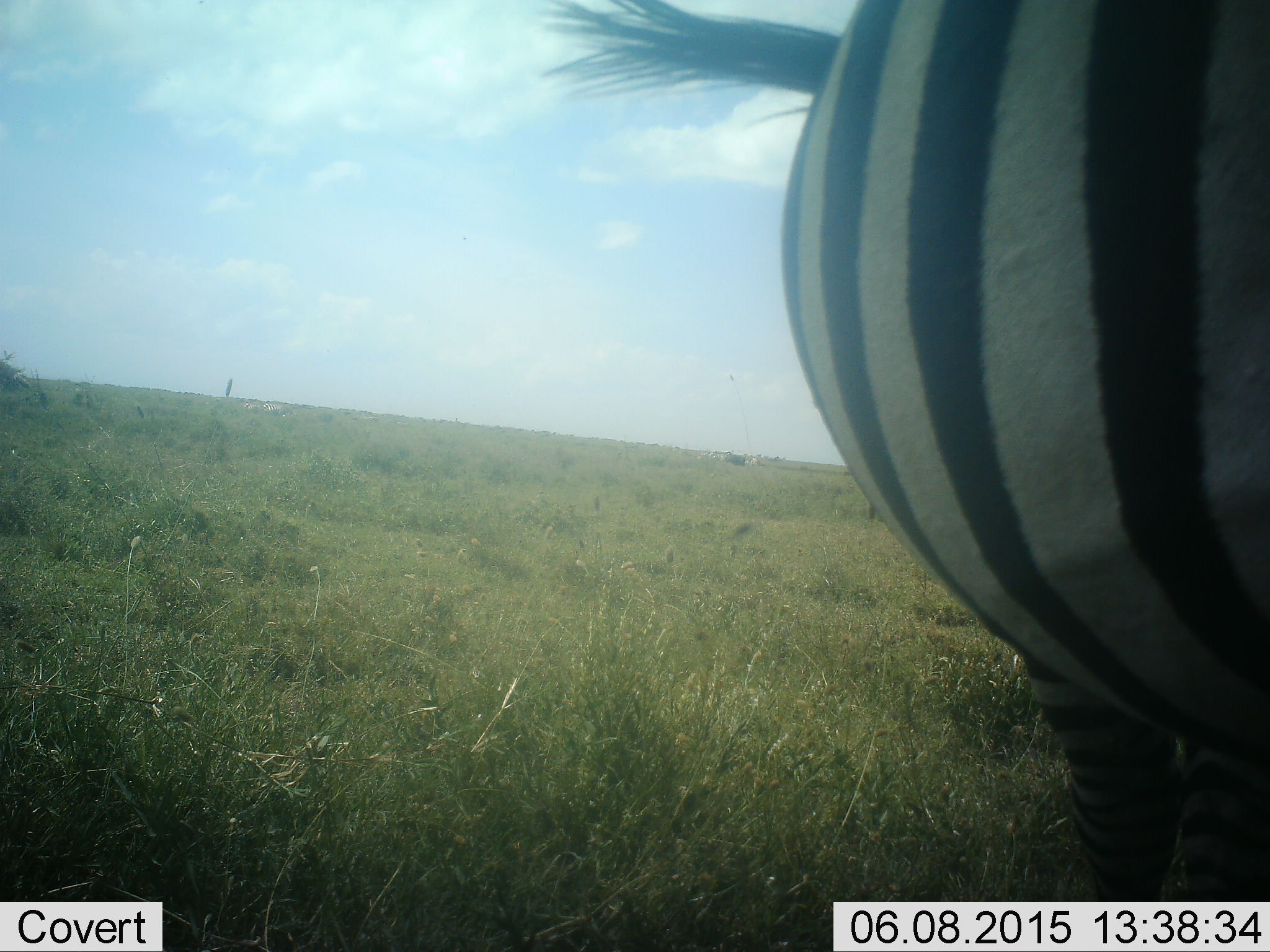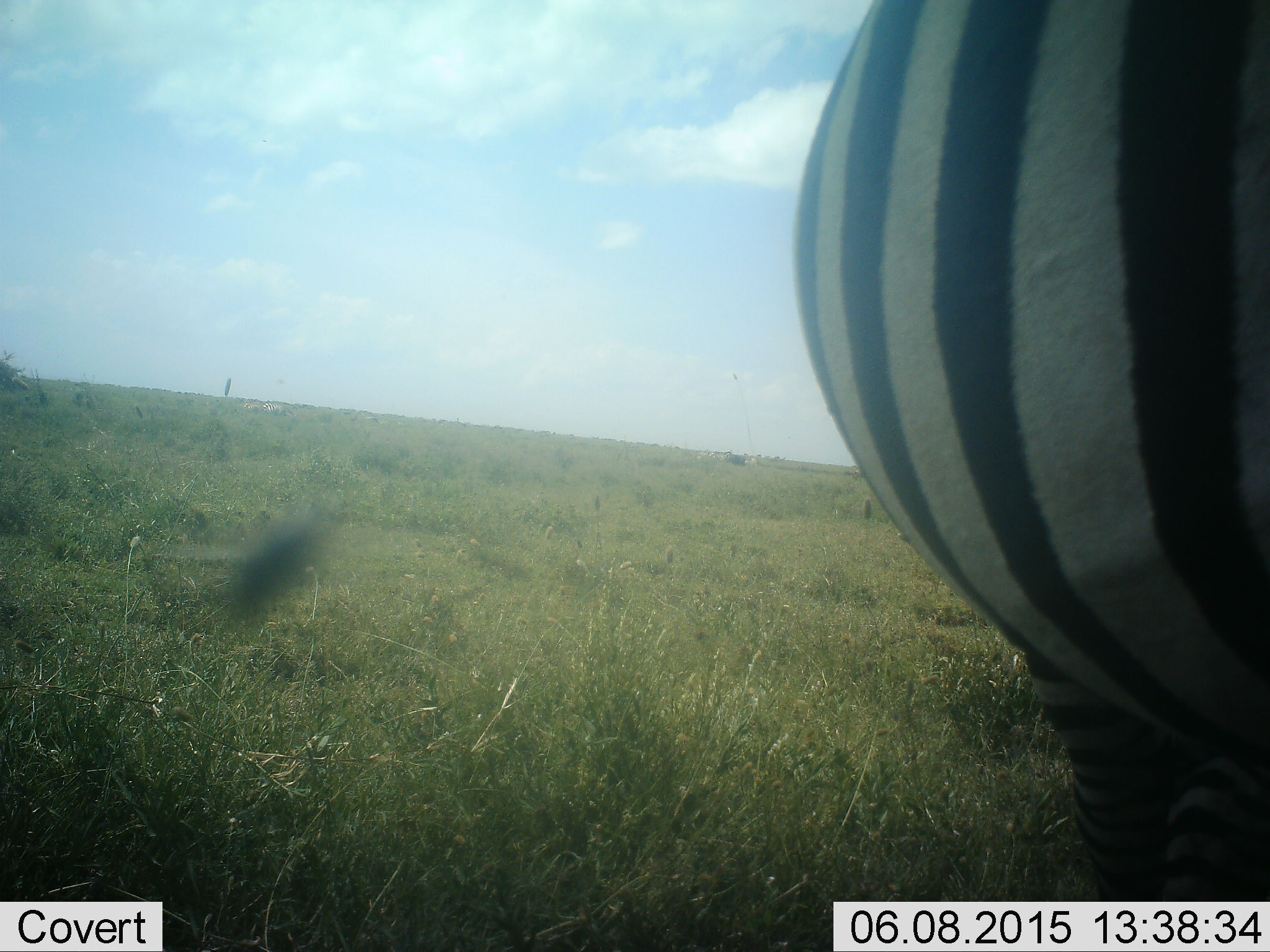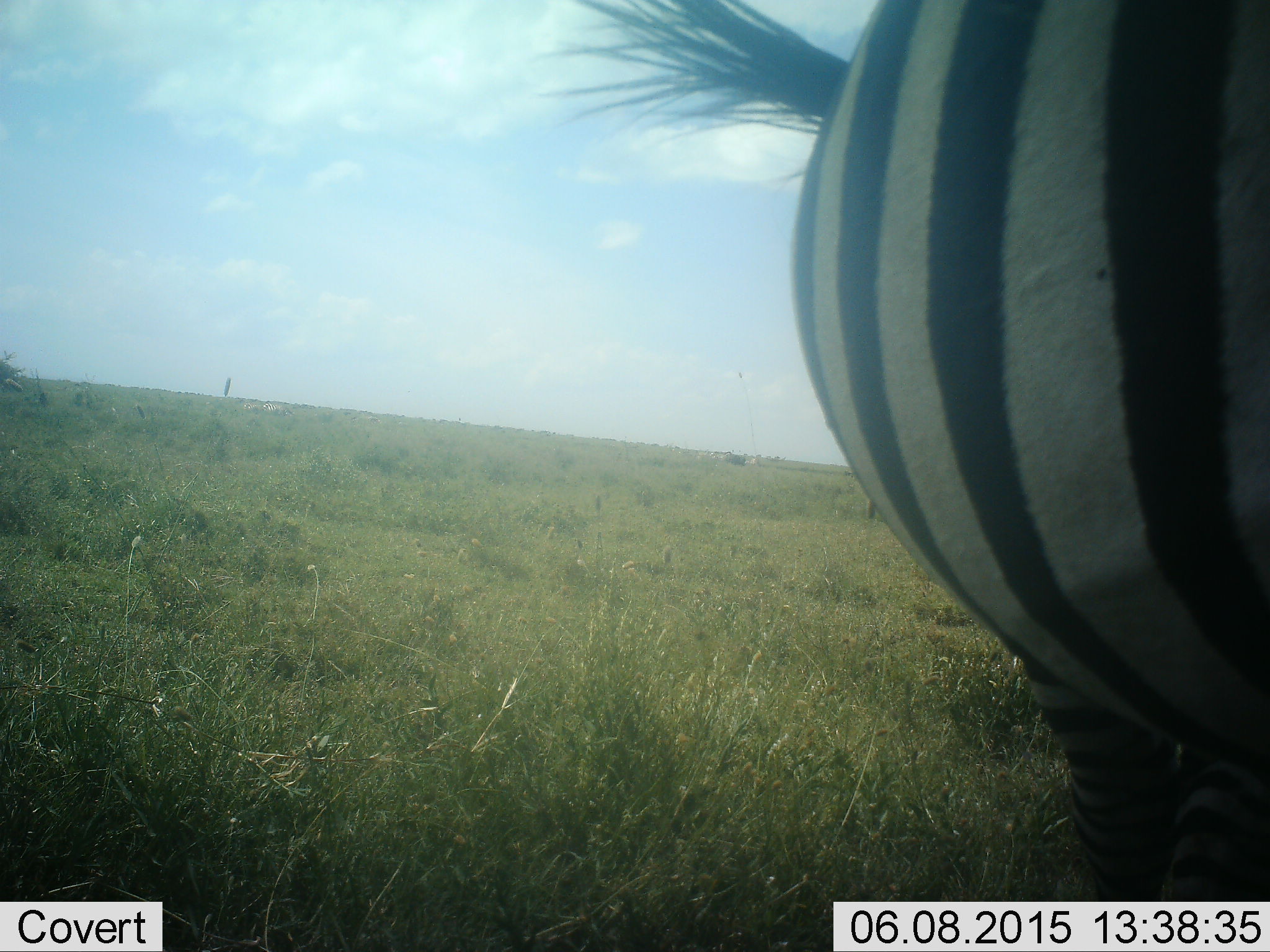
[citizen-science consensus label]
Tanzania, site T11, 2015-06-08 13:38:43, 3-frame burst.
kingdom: Animalia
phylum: Chordata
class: Mammalia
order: Perissodactyla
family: Equidae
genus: Equus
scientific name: Equus quagga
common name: plains zebra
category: zebra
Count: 1.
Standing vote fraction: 100%.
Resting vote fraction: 0%.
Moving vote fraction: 0%.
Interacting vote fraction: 0%.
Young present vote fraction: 0%.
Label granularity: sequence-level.